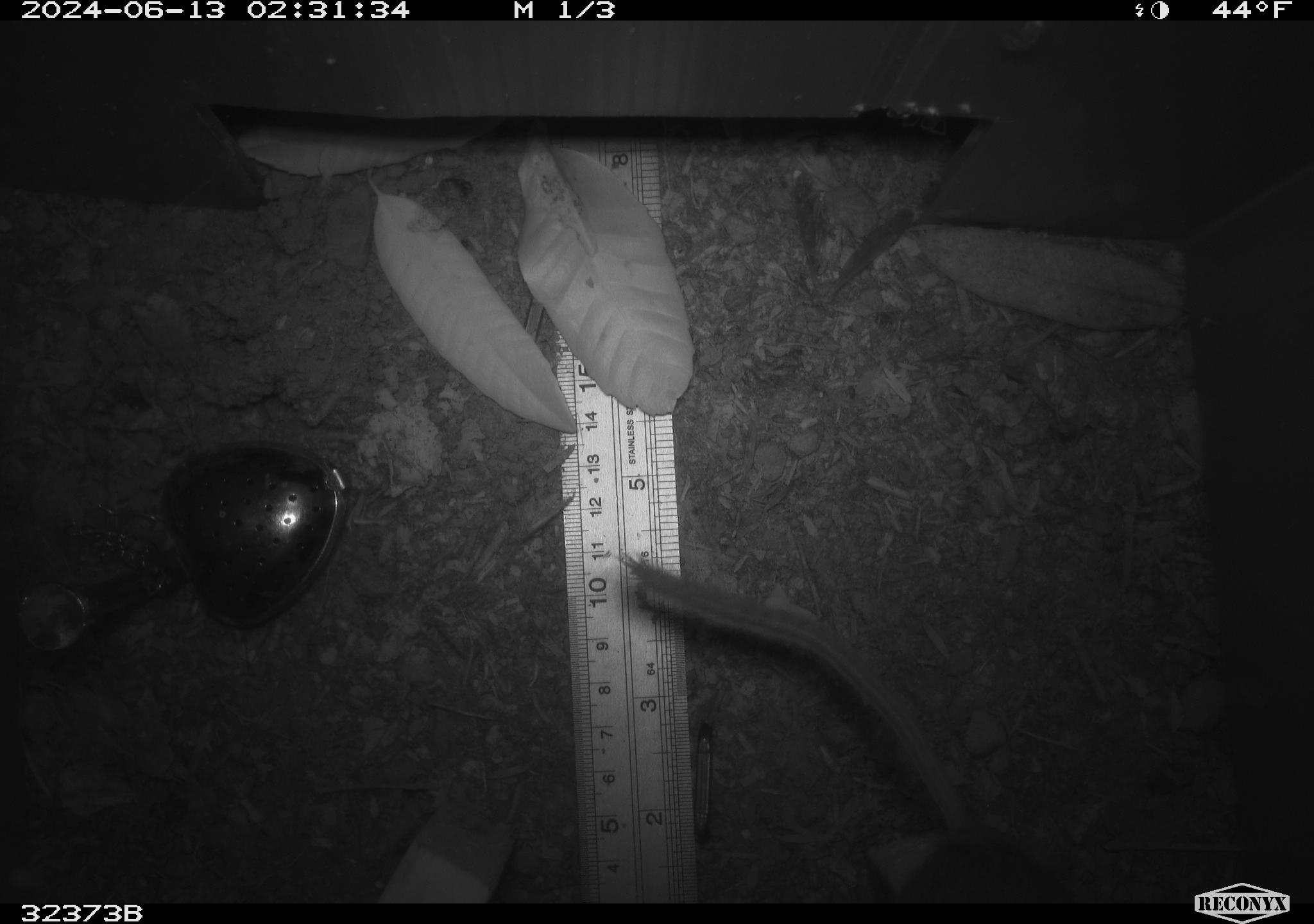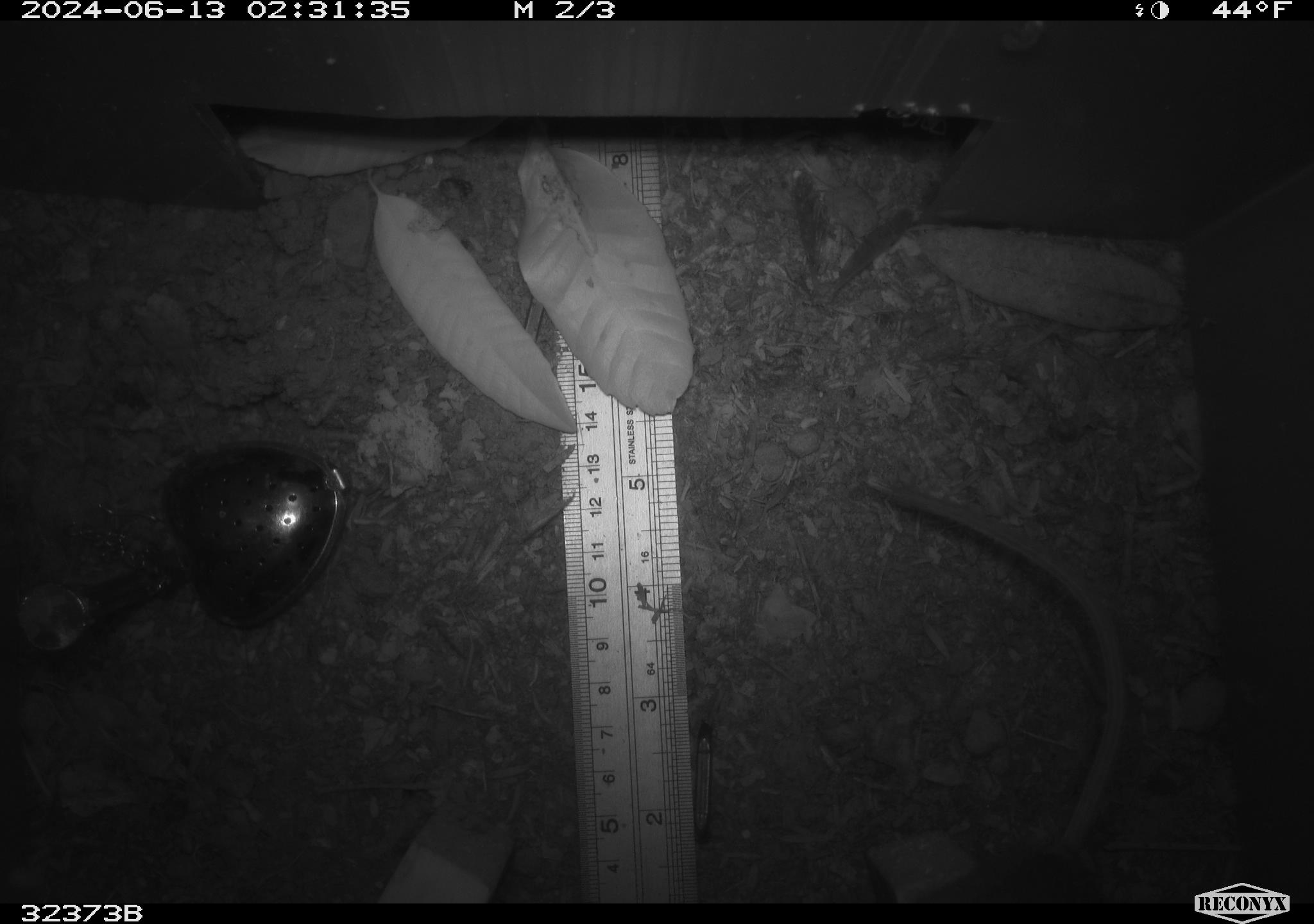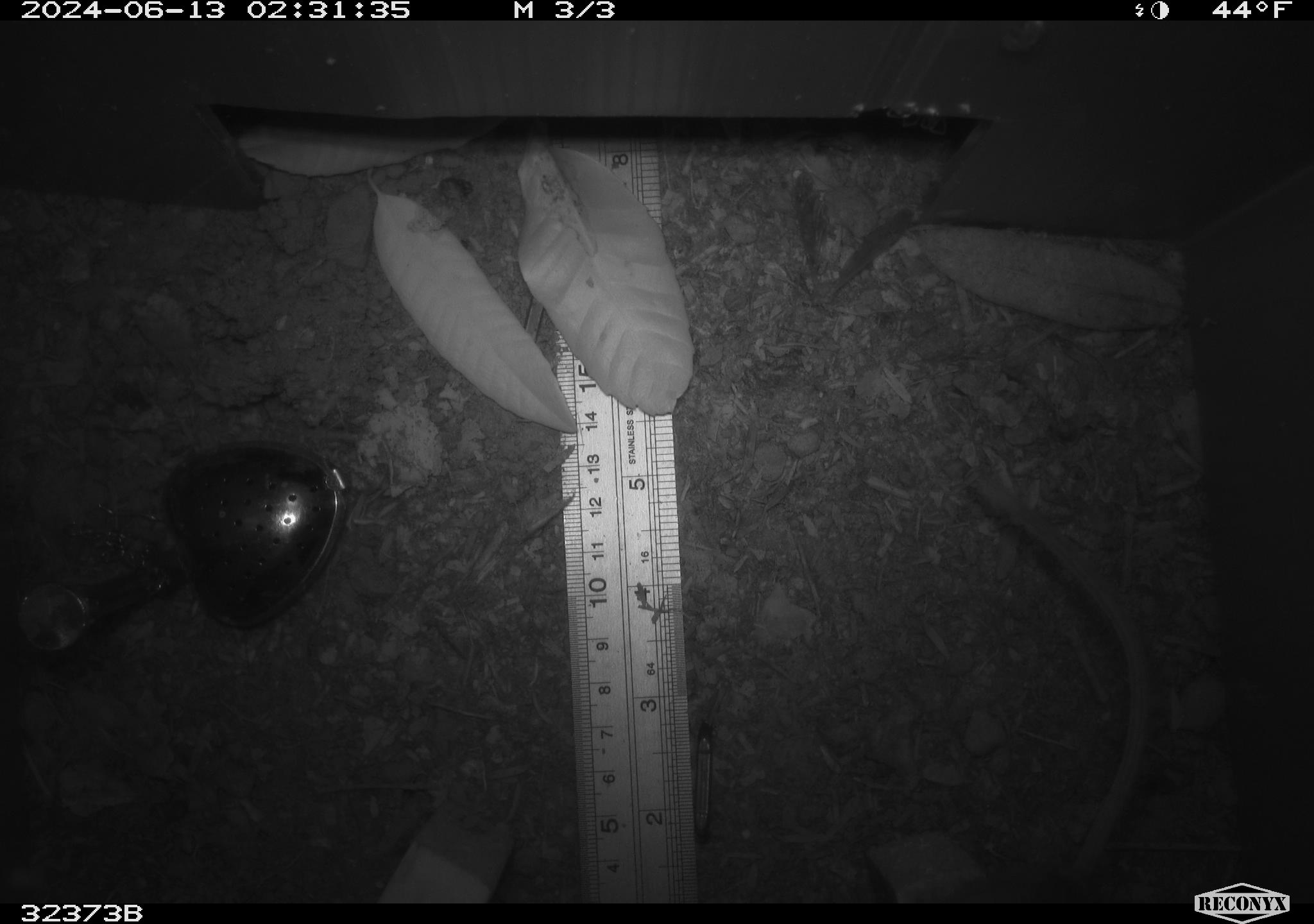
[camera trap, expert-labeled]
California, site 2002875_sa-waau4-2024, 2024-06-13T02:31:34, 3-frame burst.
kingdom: Animalia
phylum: Chordata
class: Mammalia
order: Rodentia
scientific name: Rodentia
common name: rodent